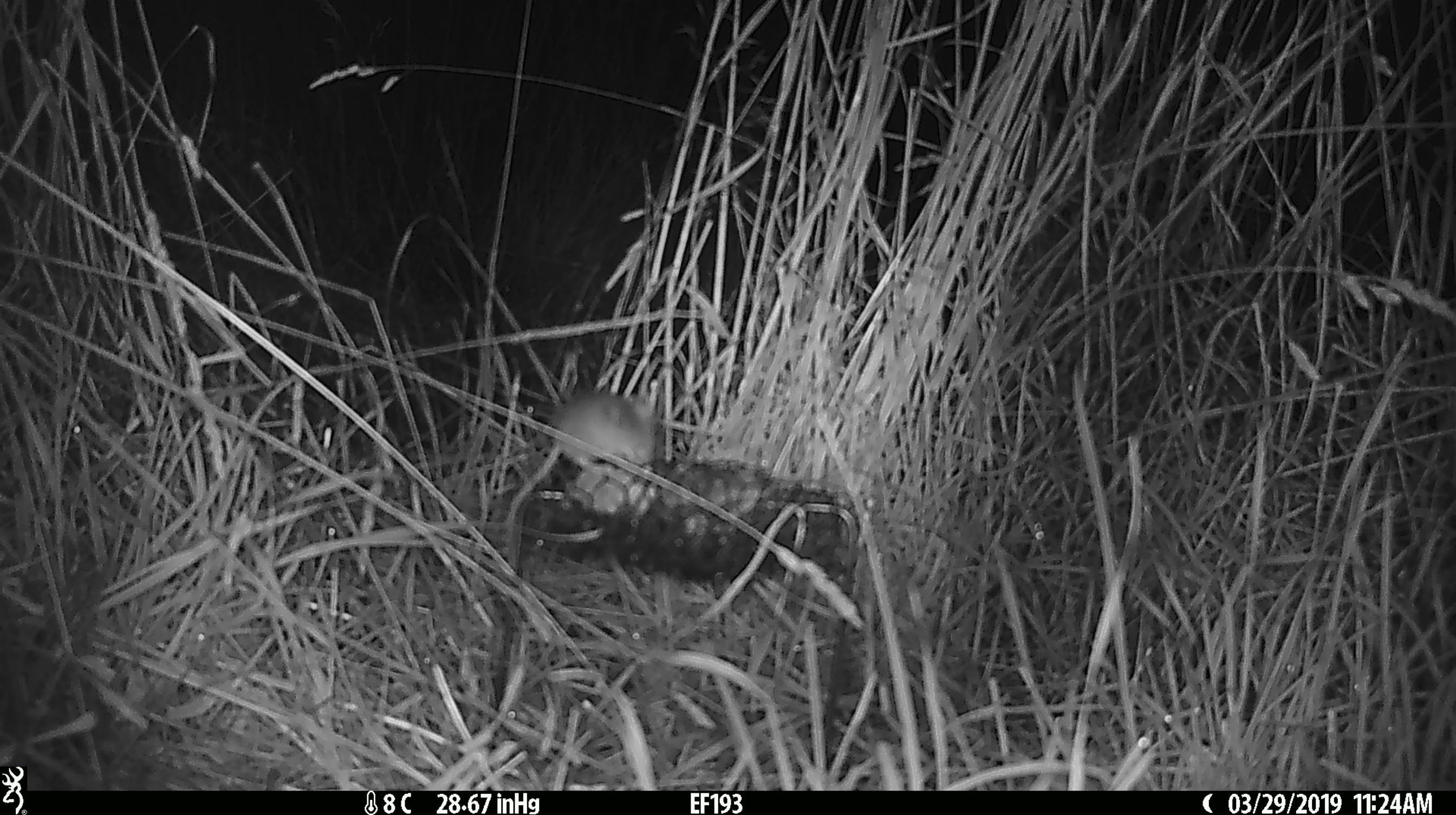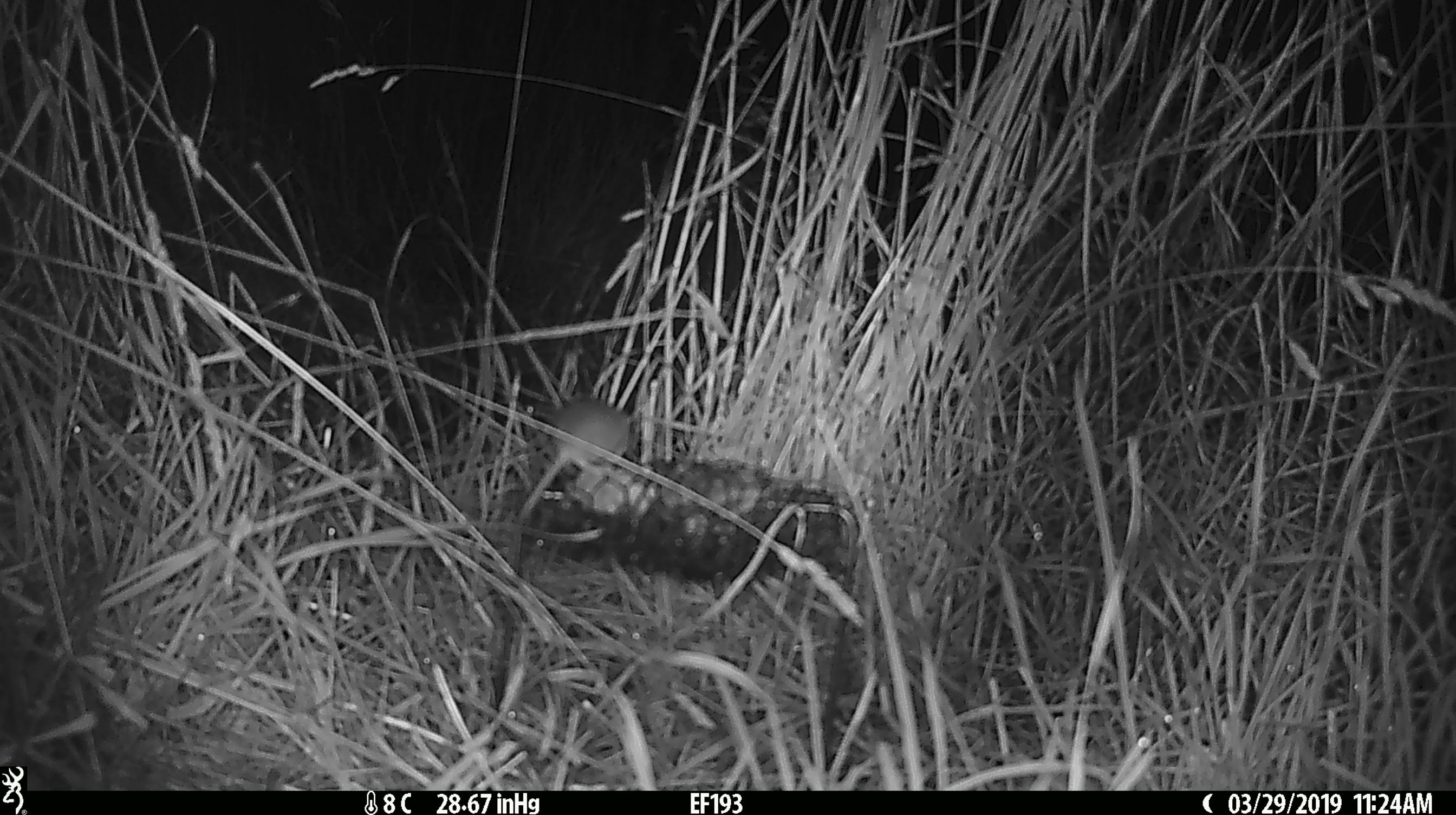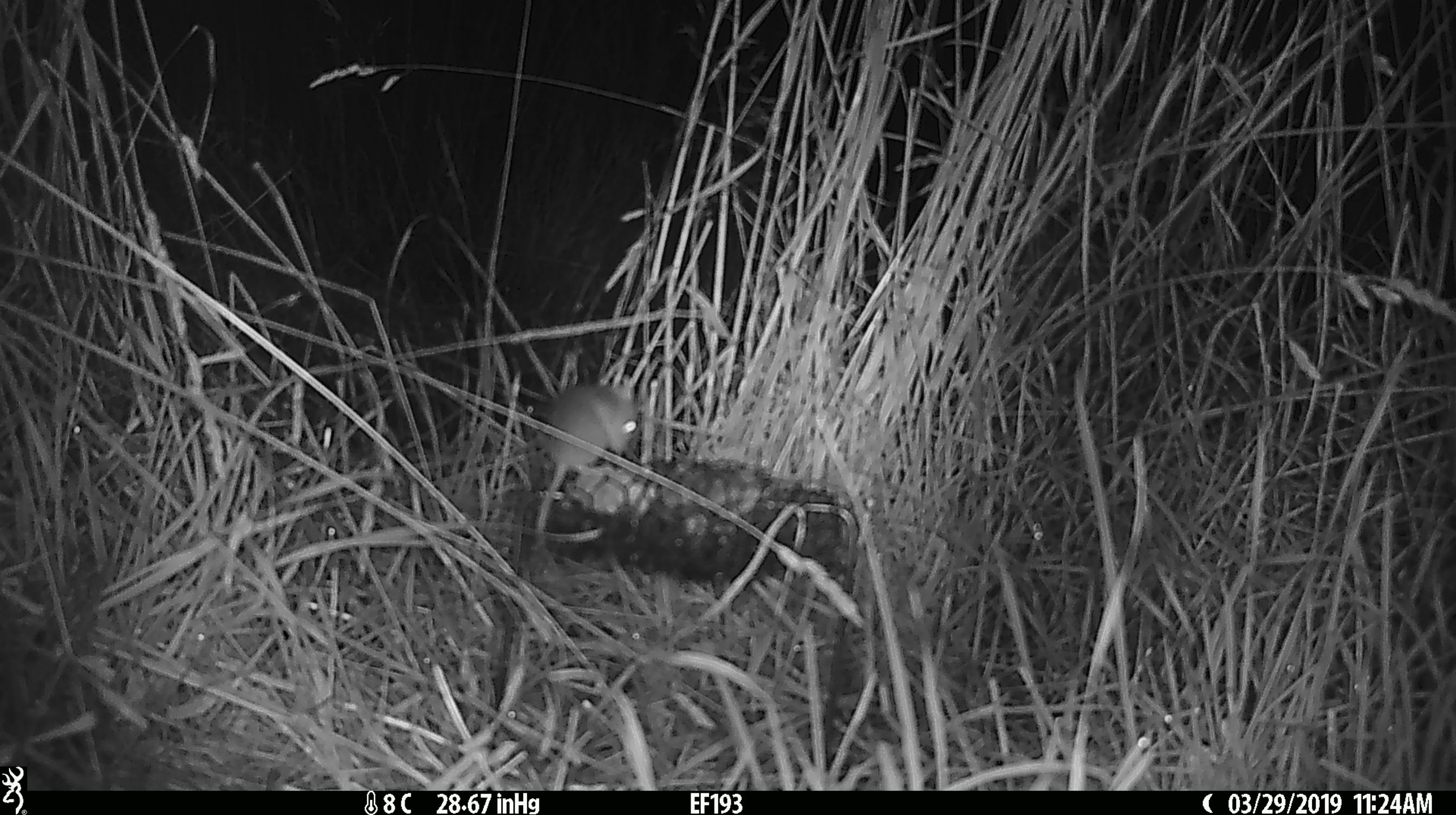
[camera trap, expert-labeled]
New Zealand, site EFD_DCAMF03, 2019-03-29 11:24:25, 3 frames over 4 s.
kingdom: Animalia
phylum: Chordata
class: Mammalia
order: Rodentia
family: Muridae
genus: Mus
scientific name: Mus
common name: mouse